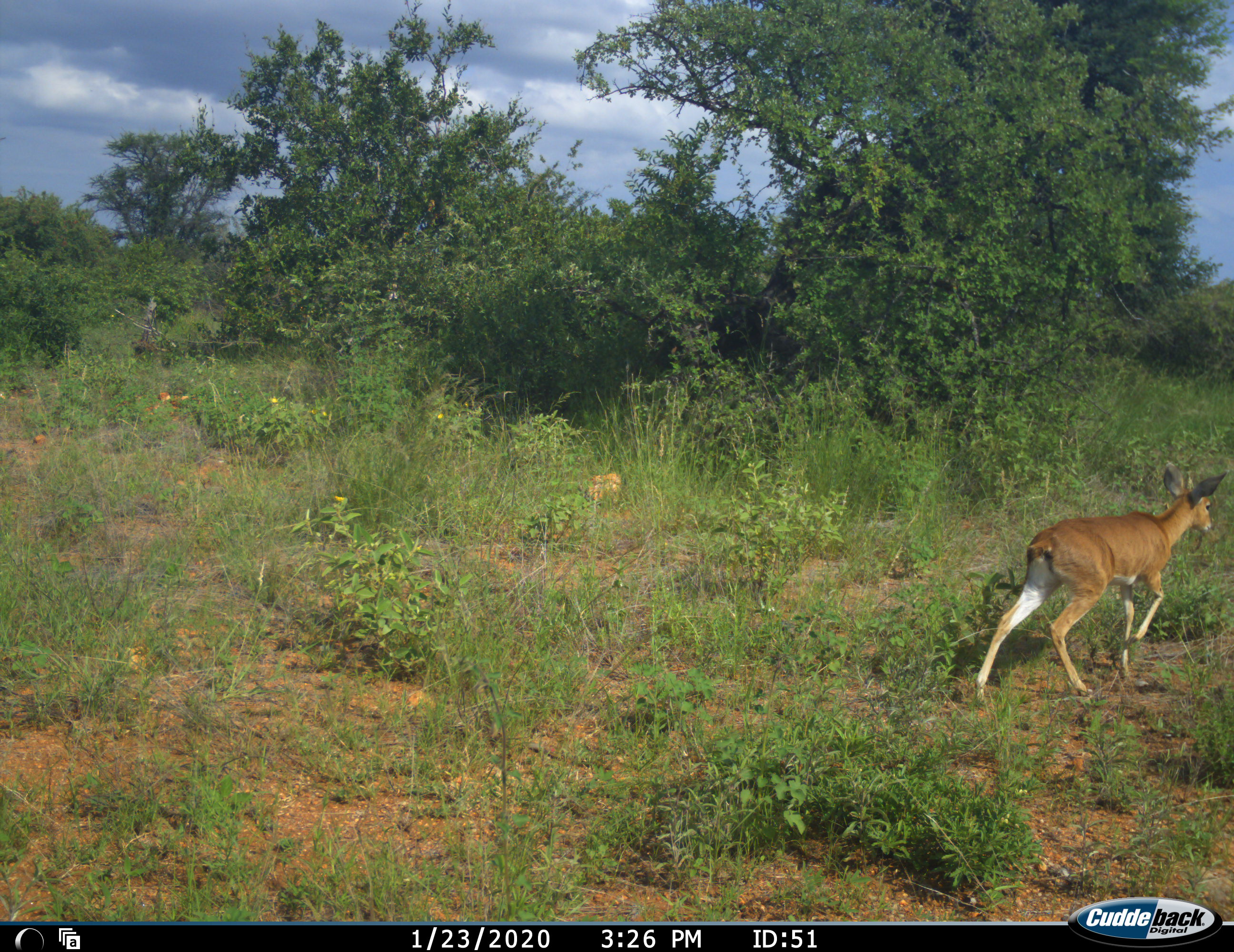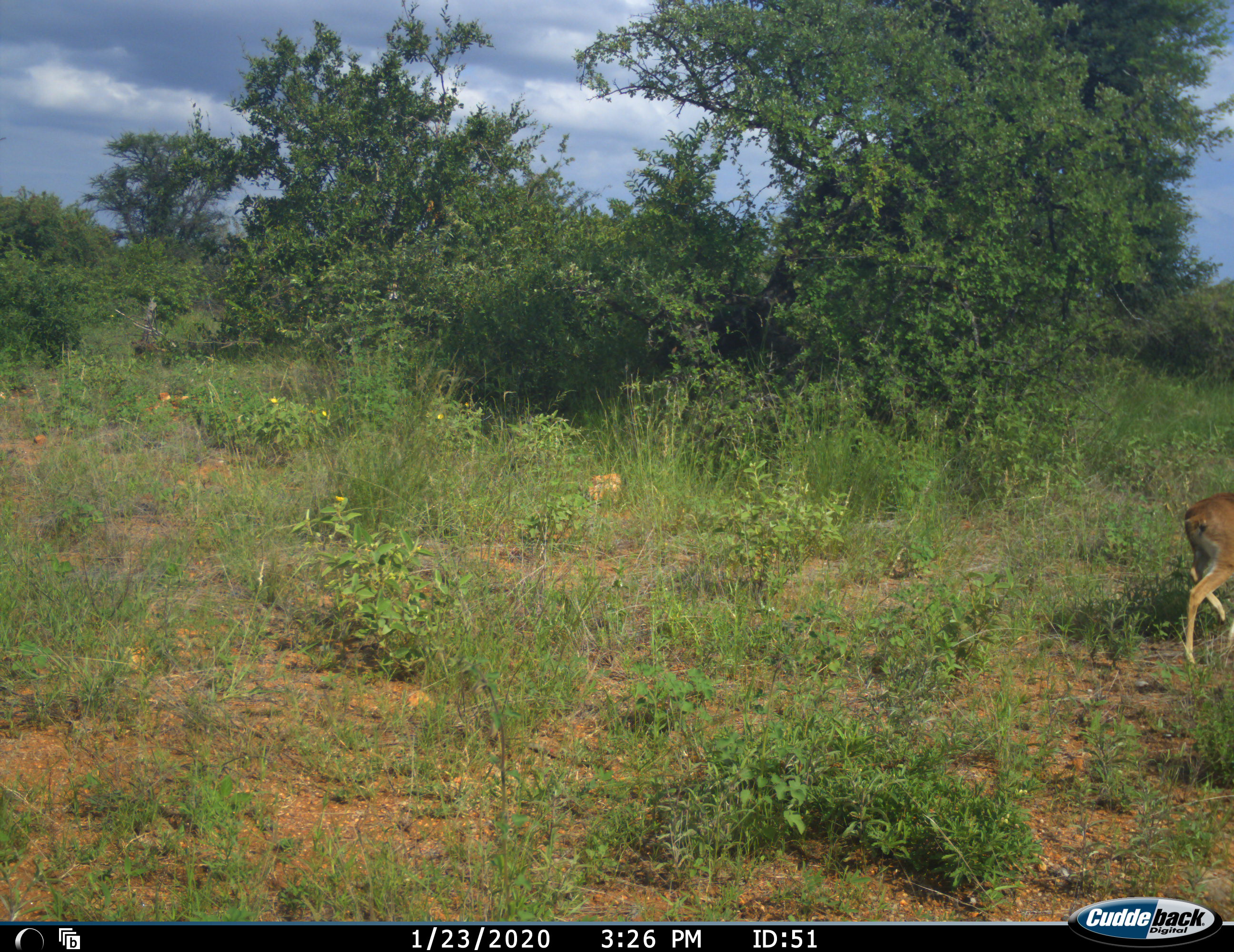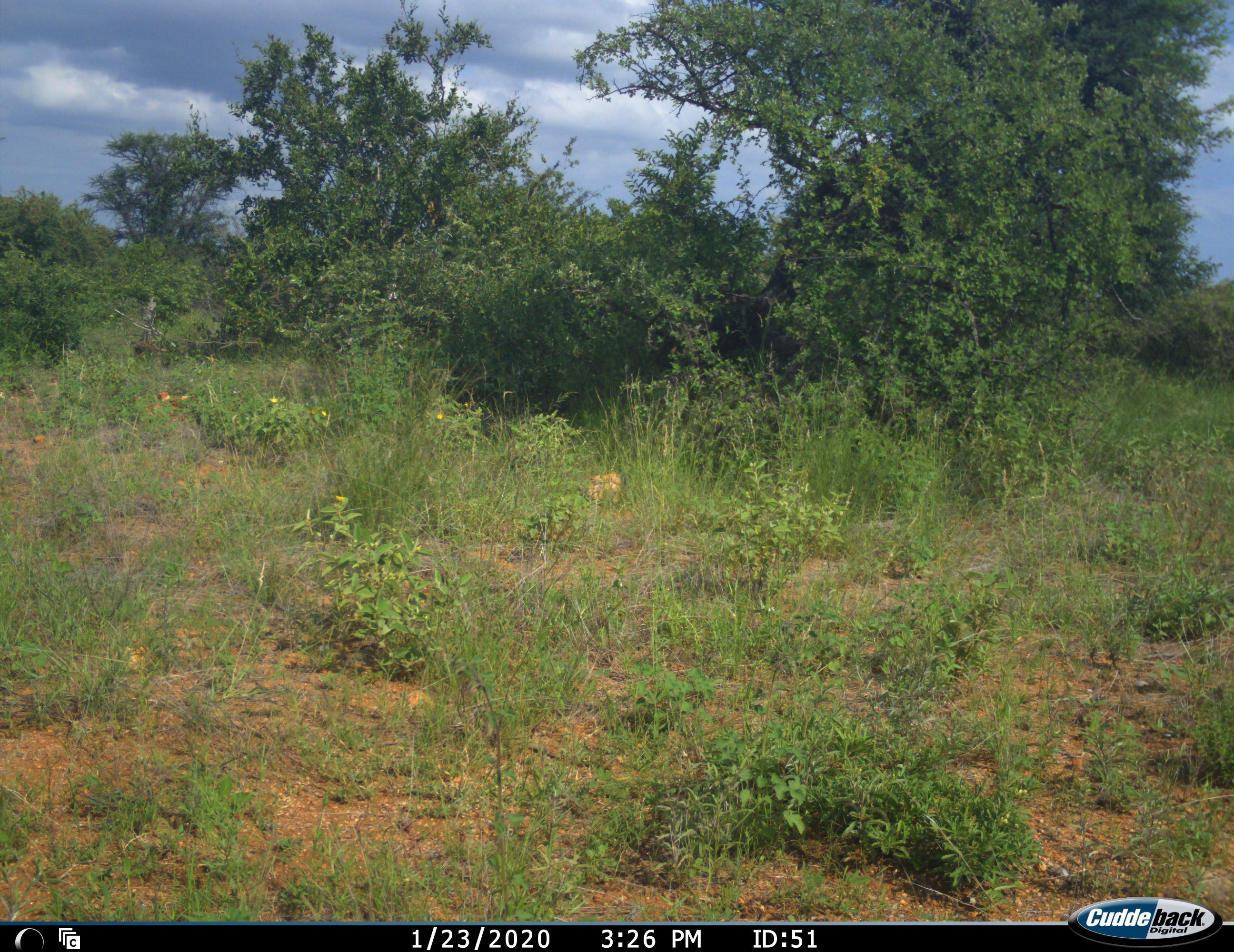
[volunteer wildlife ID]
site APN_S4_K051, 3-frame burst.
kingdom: Animalia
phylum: Chordata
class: Mammalia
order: Artiodactyla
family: Bovidae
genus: Raphicerus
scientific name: Raphicerus campestris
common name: steenbok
Steenbok (Raphicerus campestris), count 1. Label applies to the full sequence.